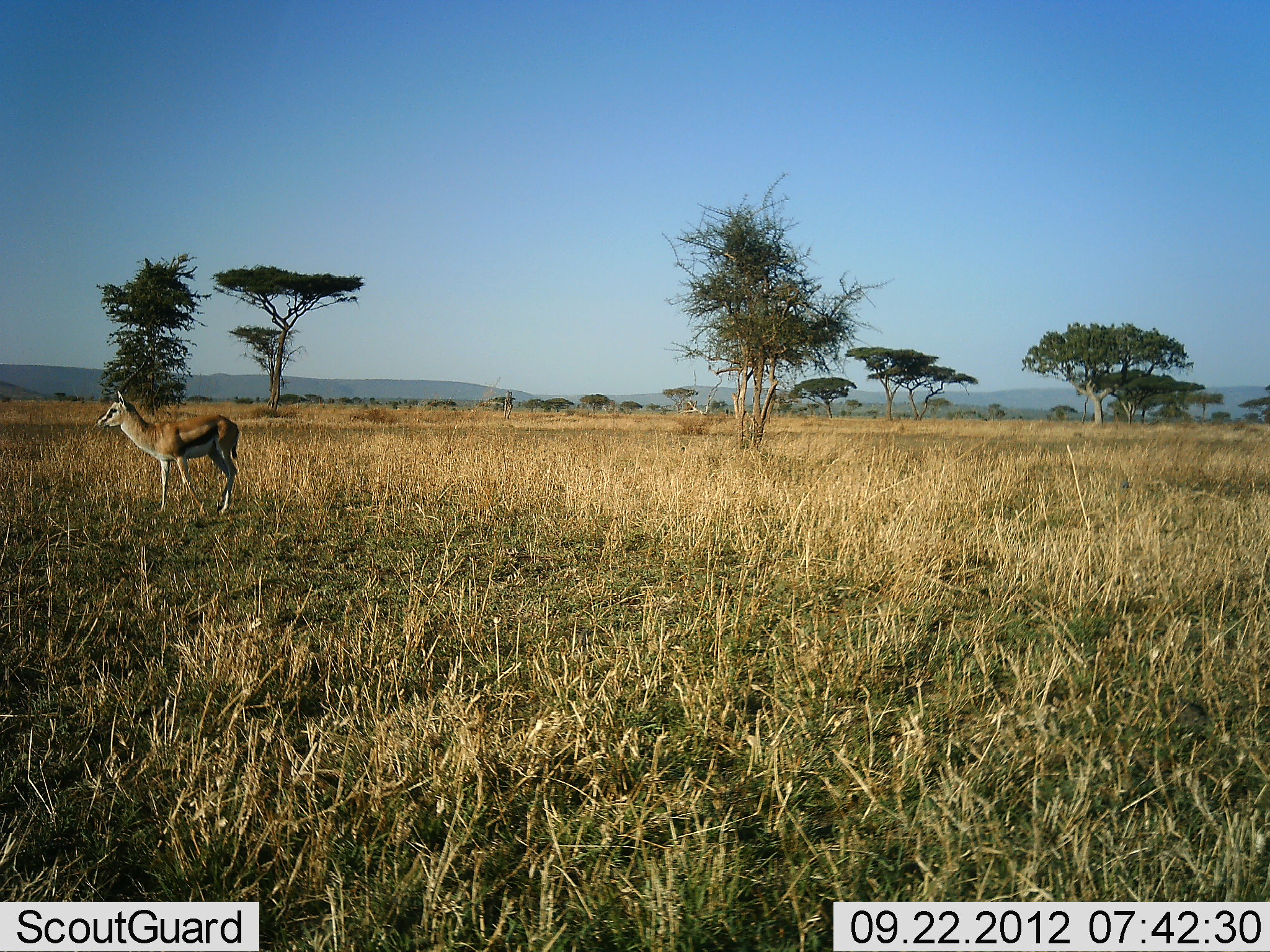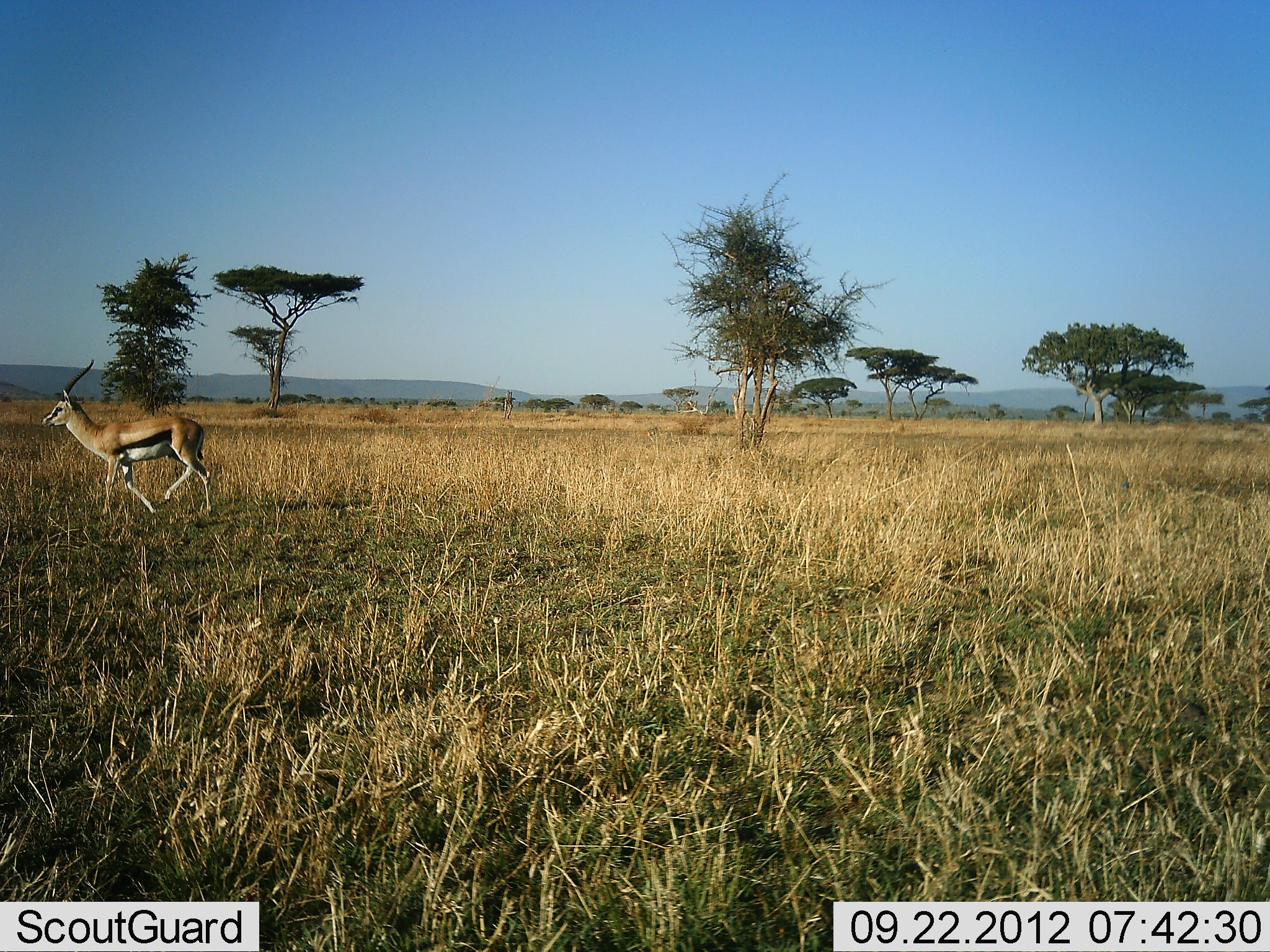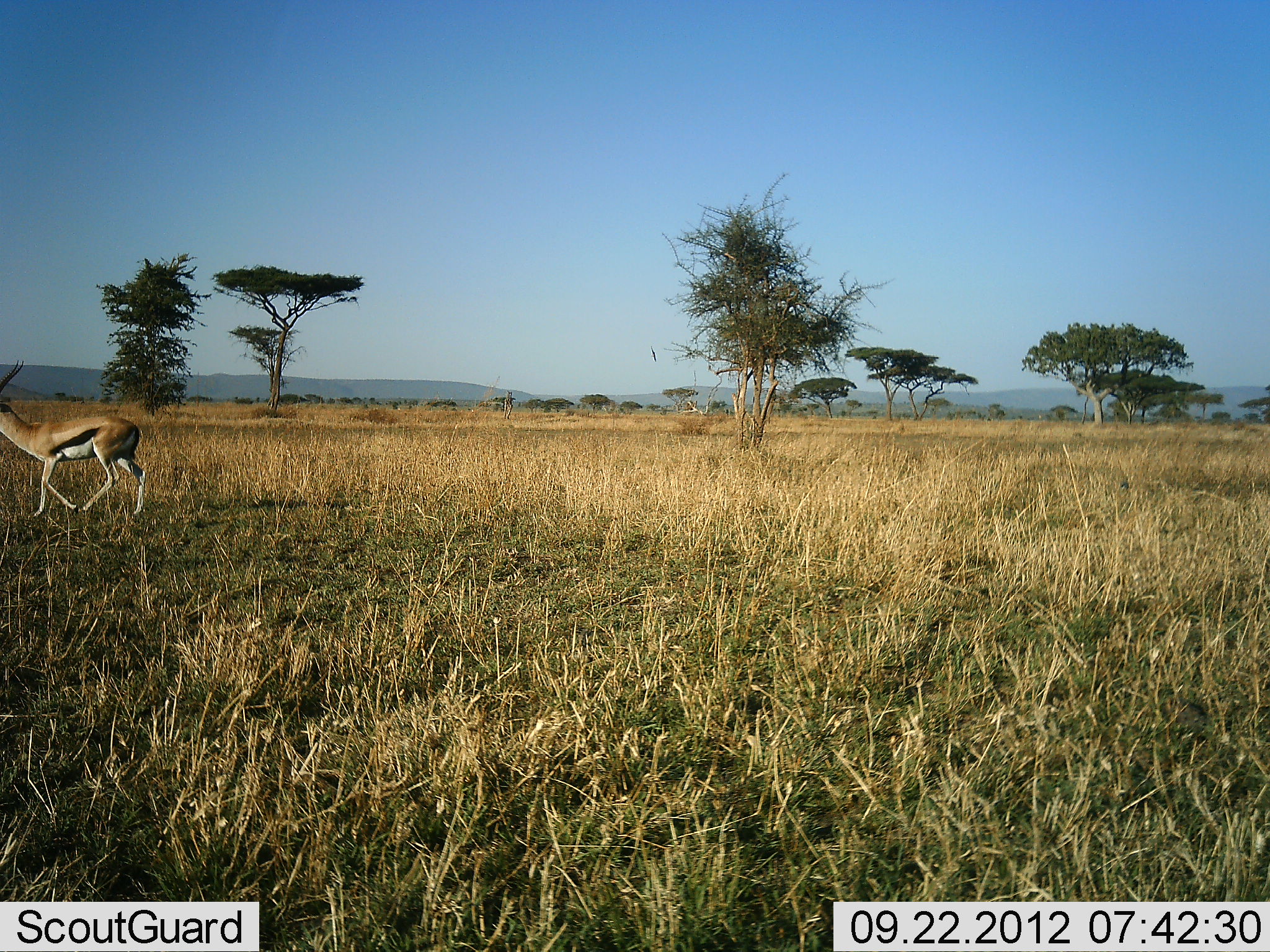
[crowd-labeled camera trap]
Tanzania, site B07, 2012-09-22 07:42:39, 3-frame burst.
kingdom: Animalia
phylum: Chordata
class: Mammalia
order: Artiodactyla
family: Bovidae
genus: Eudorcas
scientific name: Eudorcas thomsonii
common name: thomson's gazelle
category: gazellethomsons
Gazellethomsons (thomson's gazelle) (Eudorcas thomsonii), count 1. Behavior (volunteer vote fractions): standing 10%, resting 0%, moving 100%, interacting 0%. Young present (vote fraction): 0%. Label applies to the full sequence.